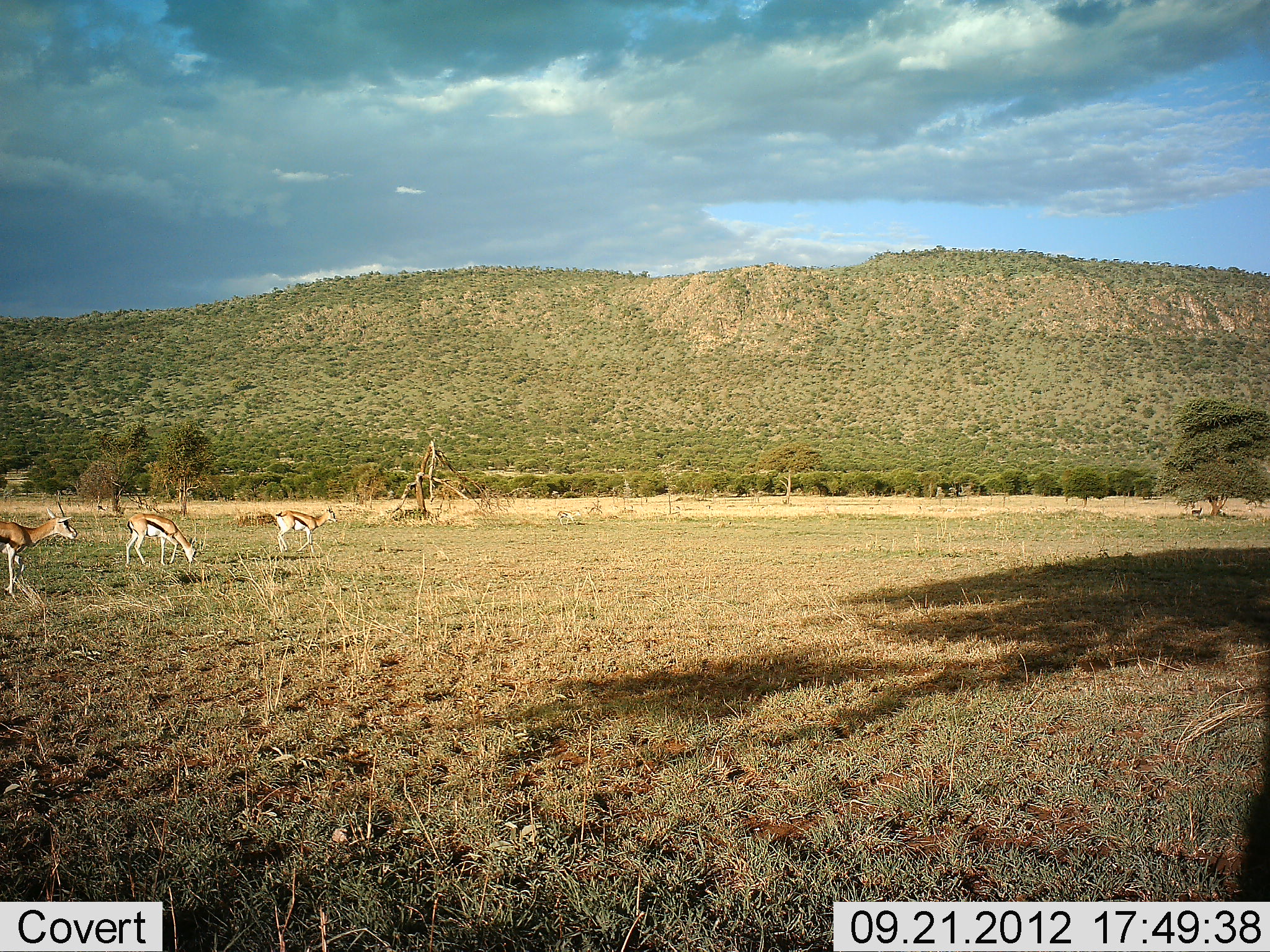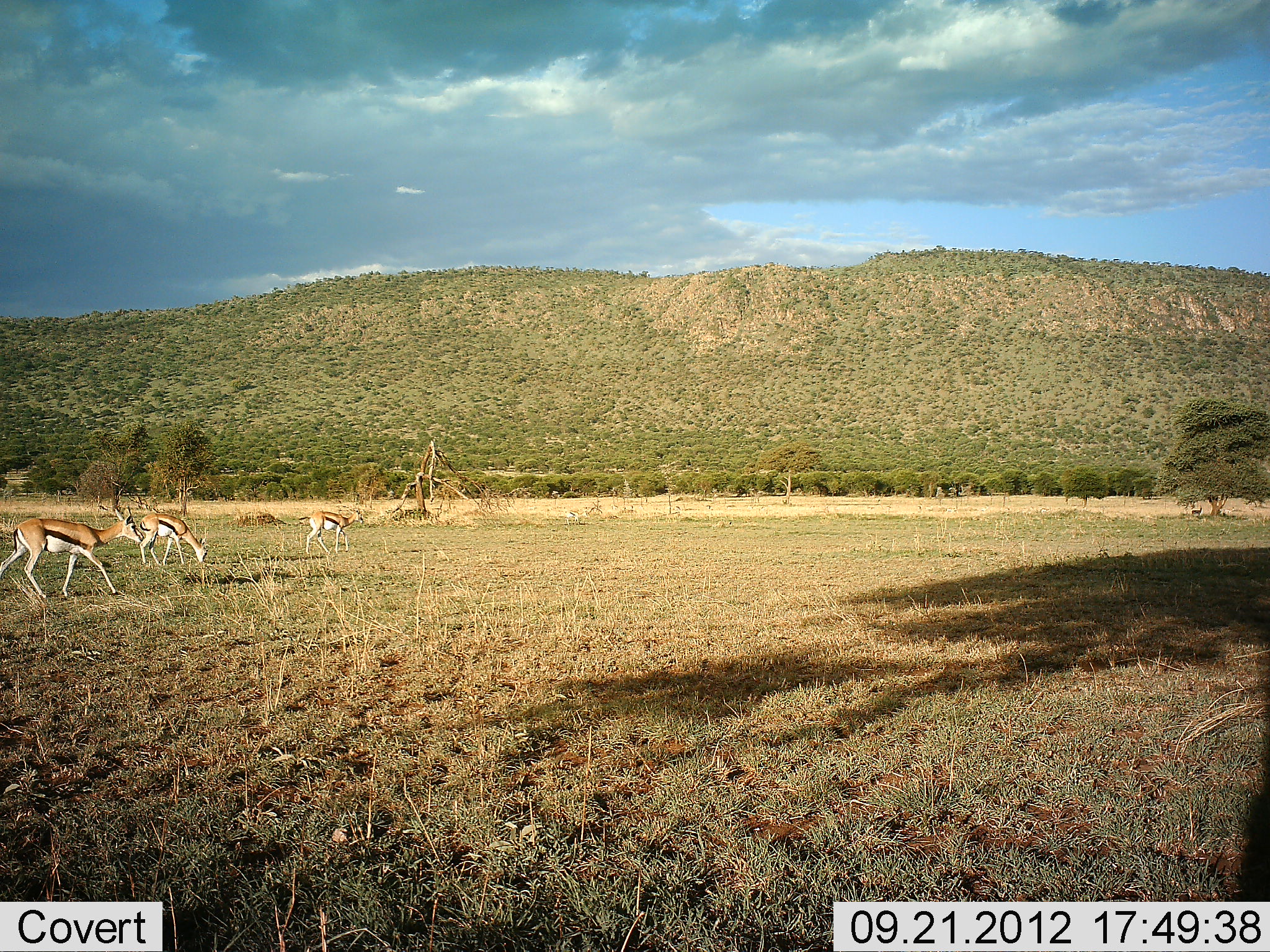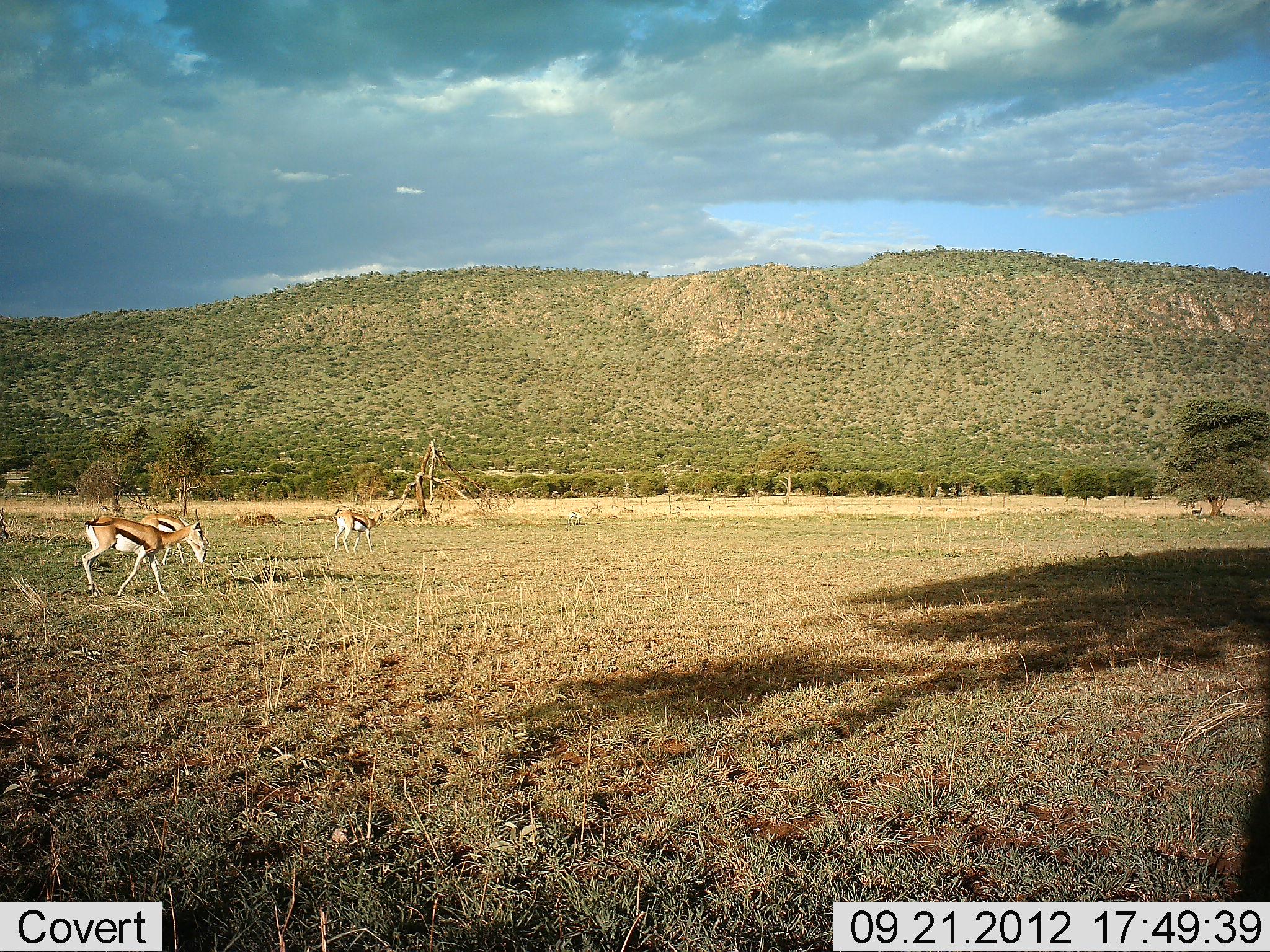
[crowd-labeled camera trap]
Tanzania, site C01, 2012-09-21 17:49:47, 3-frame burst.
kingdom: Animalia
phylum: Chordata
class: Mammalia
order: Artiodactyla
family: Bovidae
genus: Eudorcas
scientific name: Eudorcas thomsonii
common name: thomson's gazelle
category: gazellethomsons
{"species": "gazellethomsons (thomson's gazelle) (Eudorcas thomsonii)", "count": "3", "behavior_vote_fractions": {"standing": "50%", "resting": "0%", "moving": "40%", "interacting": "0%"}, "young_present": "0%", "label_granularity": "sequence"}